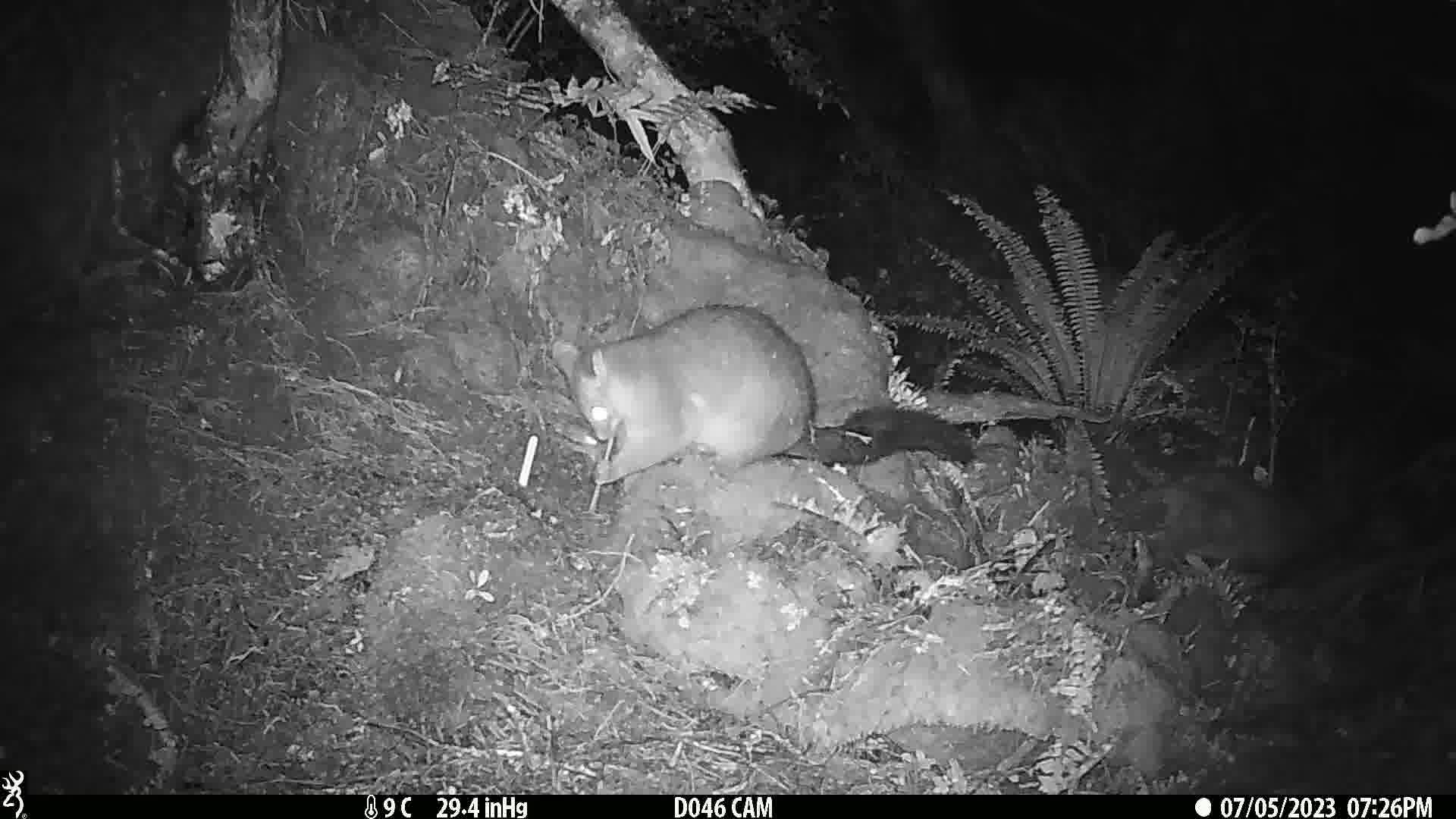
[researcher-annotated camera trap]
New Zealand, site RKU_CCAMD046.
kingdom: Animalia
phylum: Chordata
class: Mammalia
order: Diprotodontia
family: Phalangeridae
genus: Trichosurus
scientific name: Trichosurus vulpecula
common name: common brushtail possum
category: possum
Possum (common brushtail possum) (Trichosurus vulpecula).